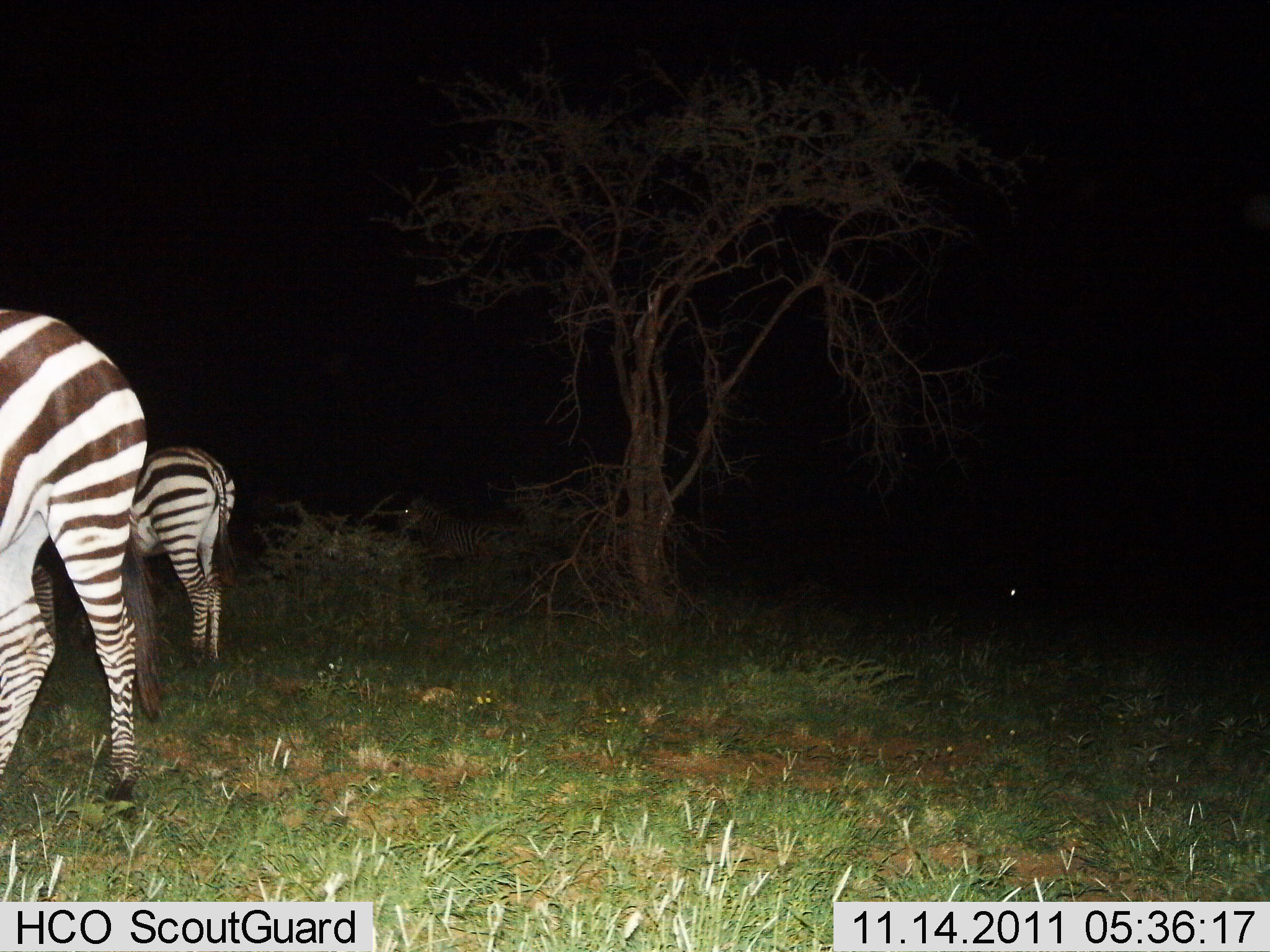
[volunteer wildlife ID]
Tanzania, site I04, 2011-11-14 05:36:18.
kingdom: Animalia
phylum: Chordata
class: Mammalia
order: Perissodactyla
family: Equidae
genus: Equus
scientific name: Equus quagga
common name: plains zebra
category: zebra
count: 3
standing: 91%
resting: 9%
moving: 9%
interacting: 0%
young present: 0%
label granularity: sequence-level